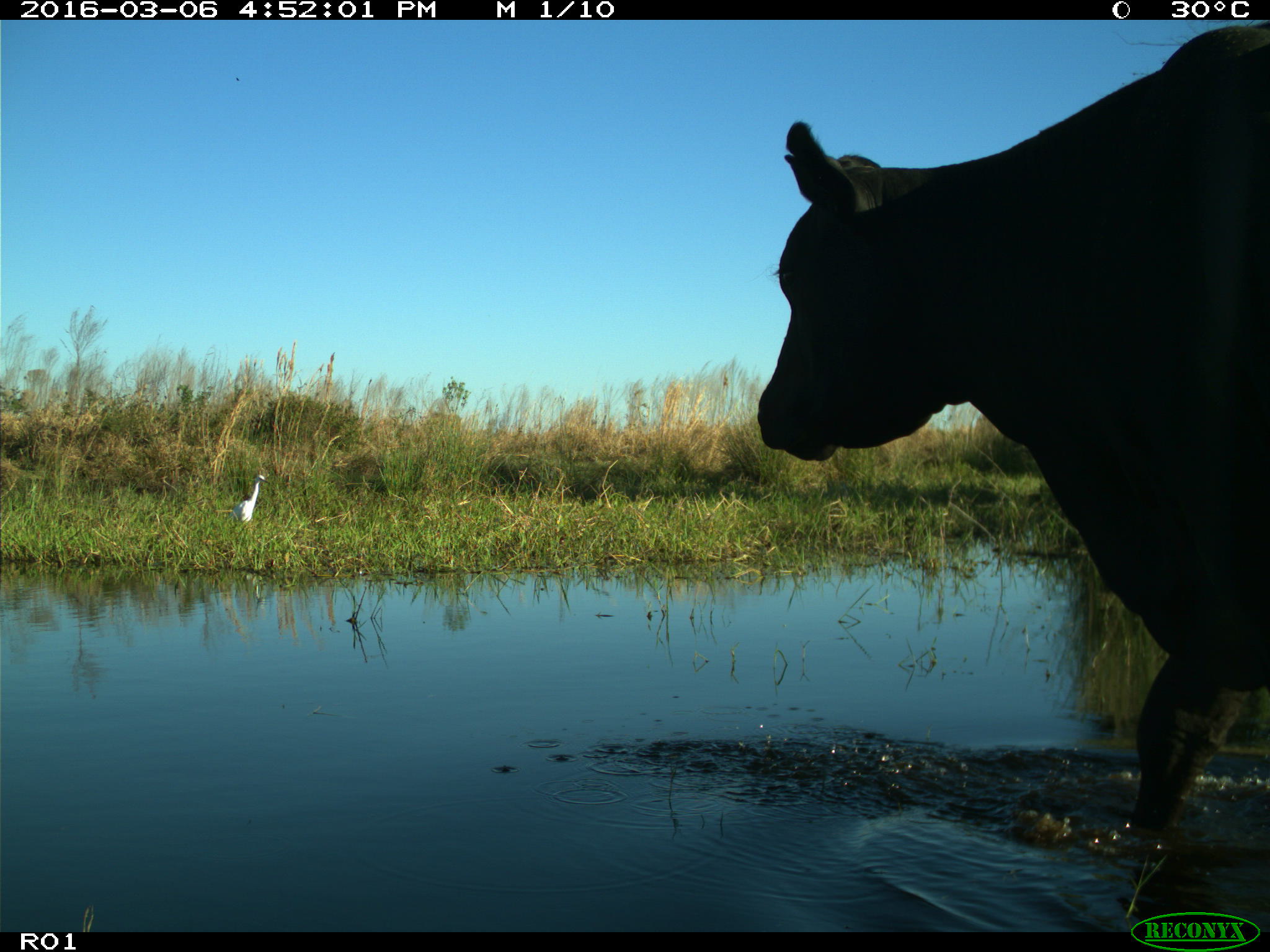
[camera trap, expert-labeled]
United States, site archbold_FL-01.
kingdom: Animalia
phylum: Chordata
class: Mammalia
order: Artiodactyla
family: Bovidae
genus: Bos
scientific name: Bos taurus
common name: domestic cow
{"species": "Bos taurus (domestic cow)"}